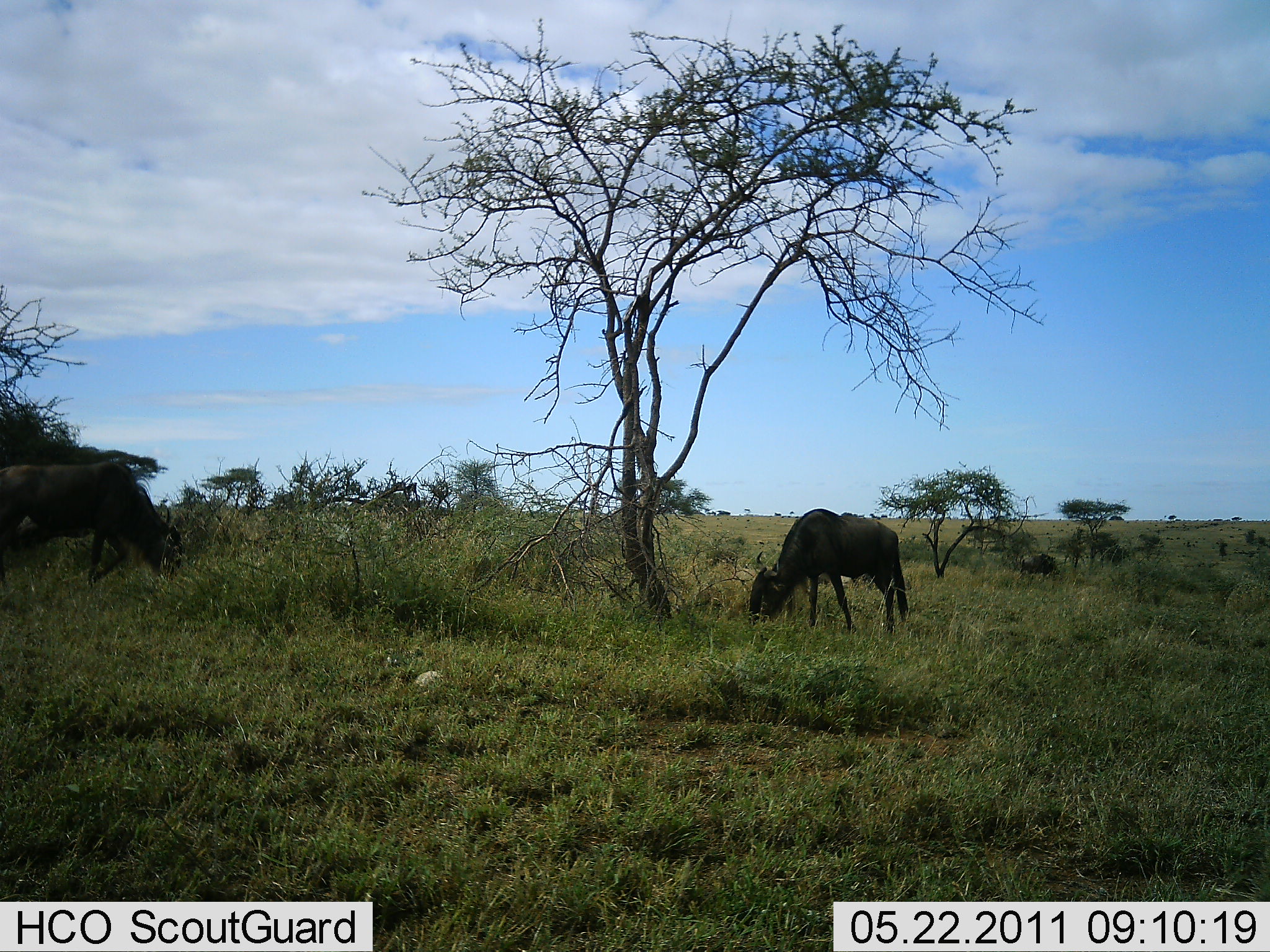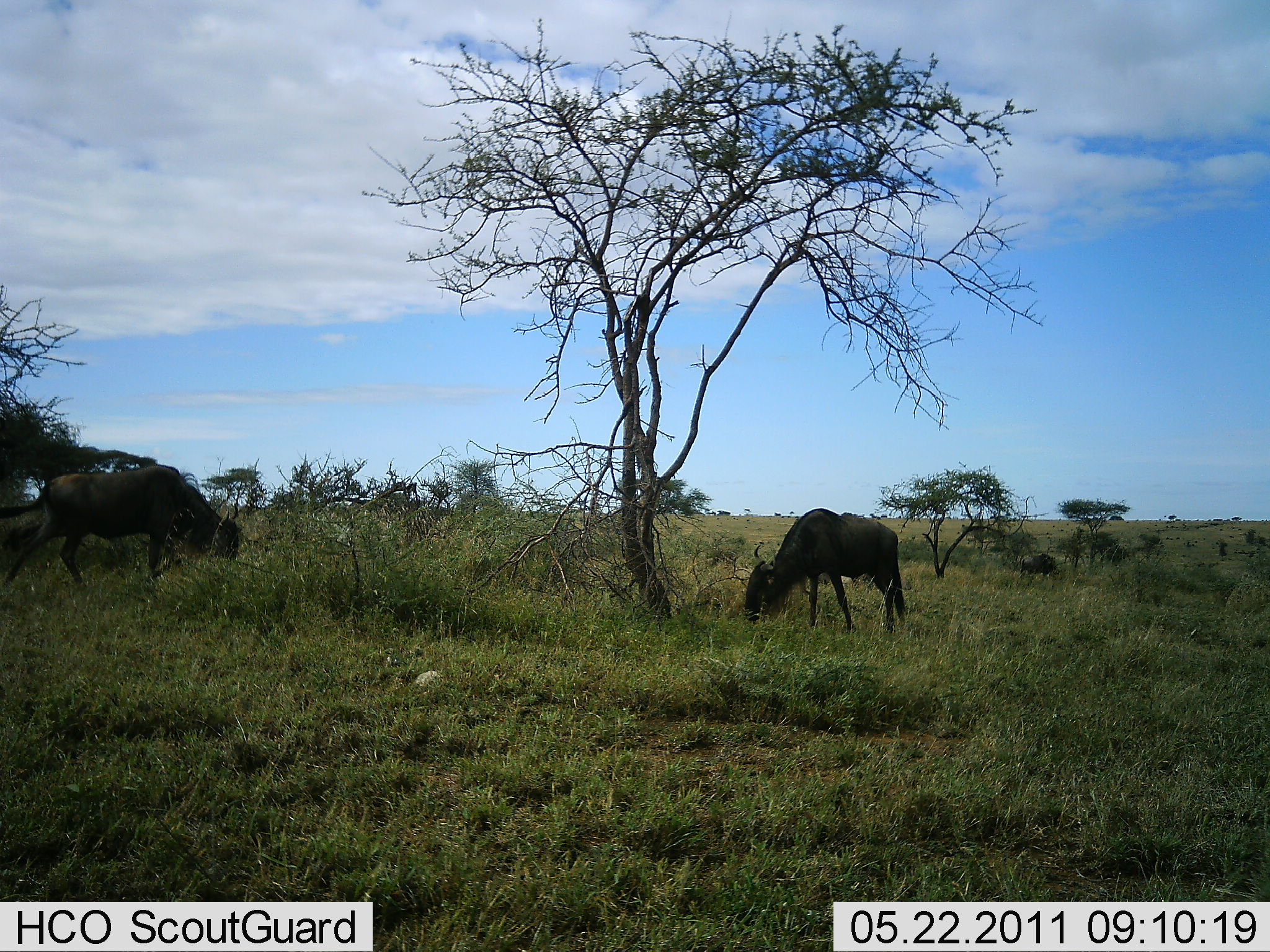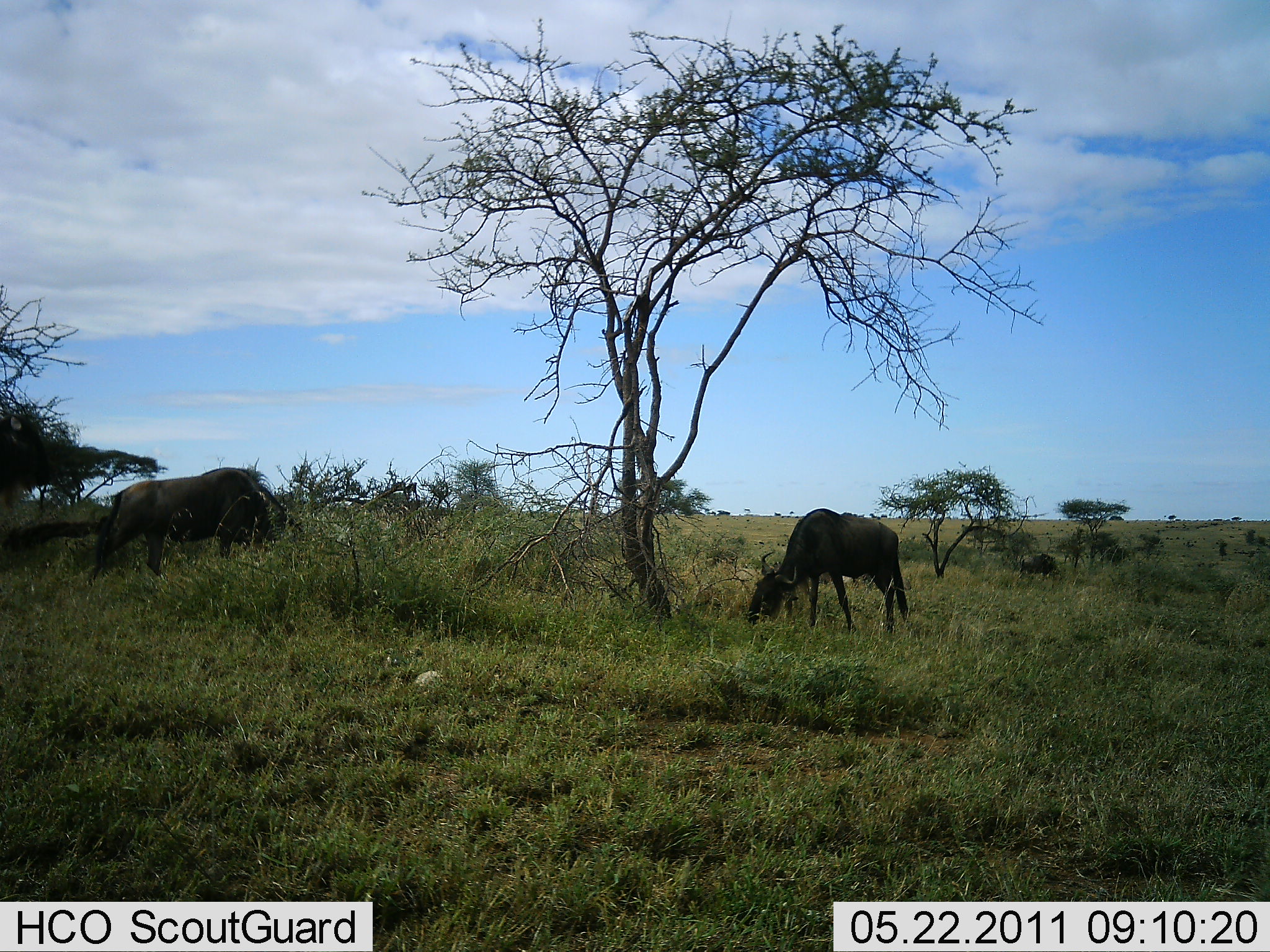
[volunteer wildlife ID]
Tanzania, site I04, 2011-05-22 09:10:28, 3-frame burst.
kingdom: Animalia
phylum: Chordata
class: Mammalia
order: Artiodactyla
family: Bovidae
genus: Connochaetes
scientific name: Connochaetes taurinus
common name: blue wildebeest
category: wildebeest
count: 2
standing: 33%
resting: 8%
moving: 33%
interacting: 0%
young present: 0%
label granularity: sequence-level